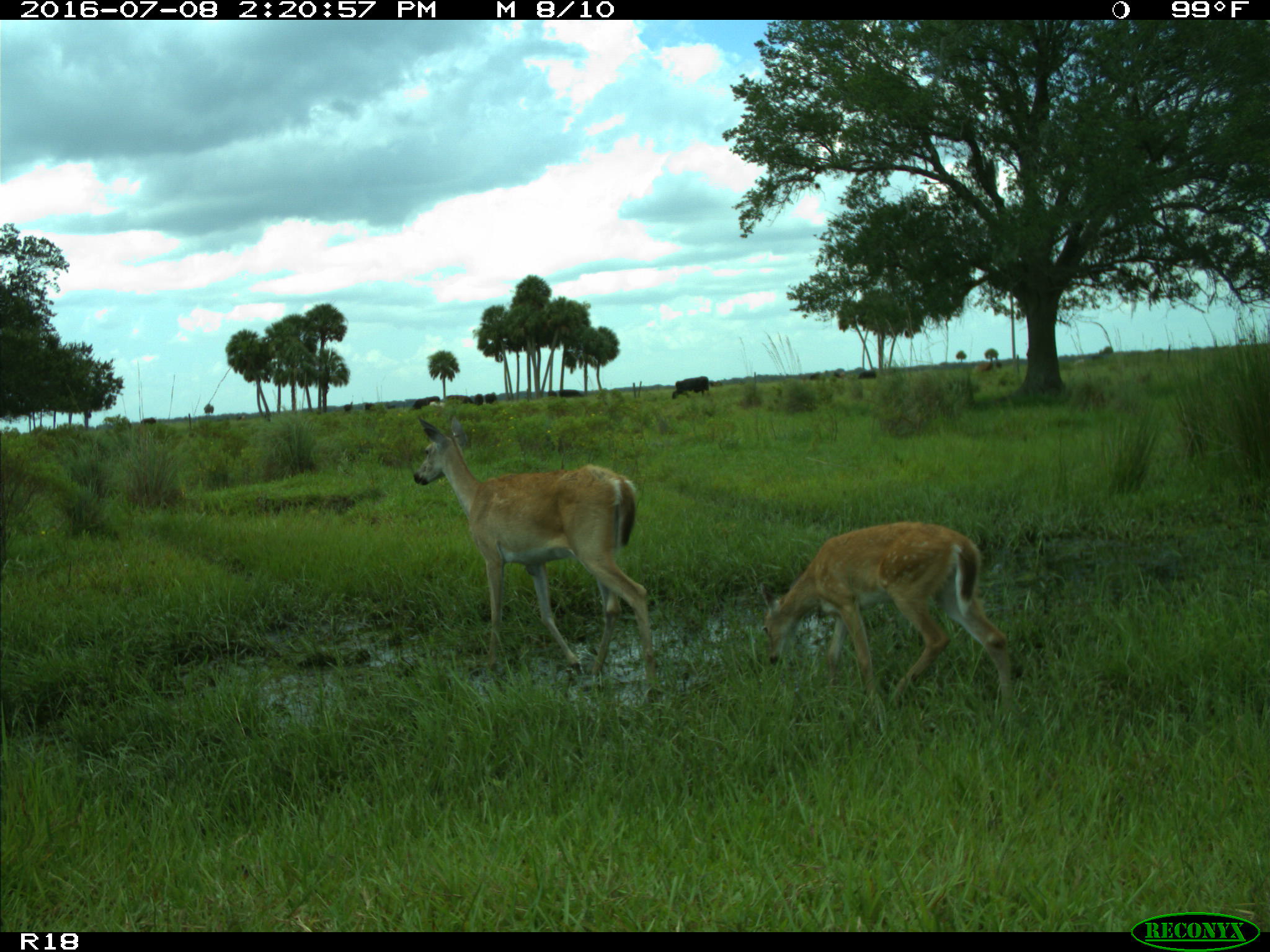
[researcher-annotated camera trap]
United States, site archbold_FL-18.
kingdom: Animalia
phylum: Chordata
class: Mammalia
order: Artiodactyla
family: Cervidae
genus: Odocoileus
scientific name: Odocoileus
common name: deer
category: unidentified deer